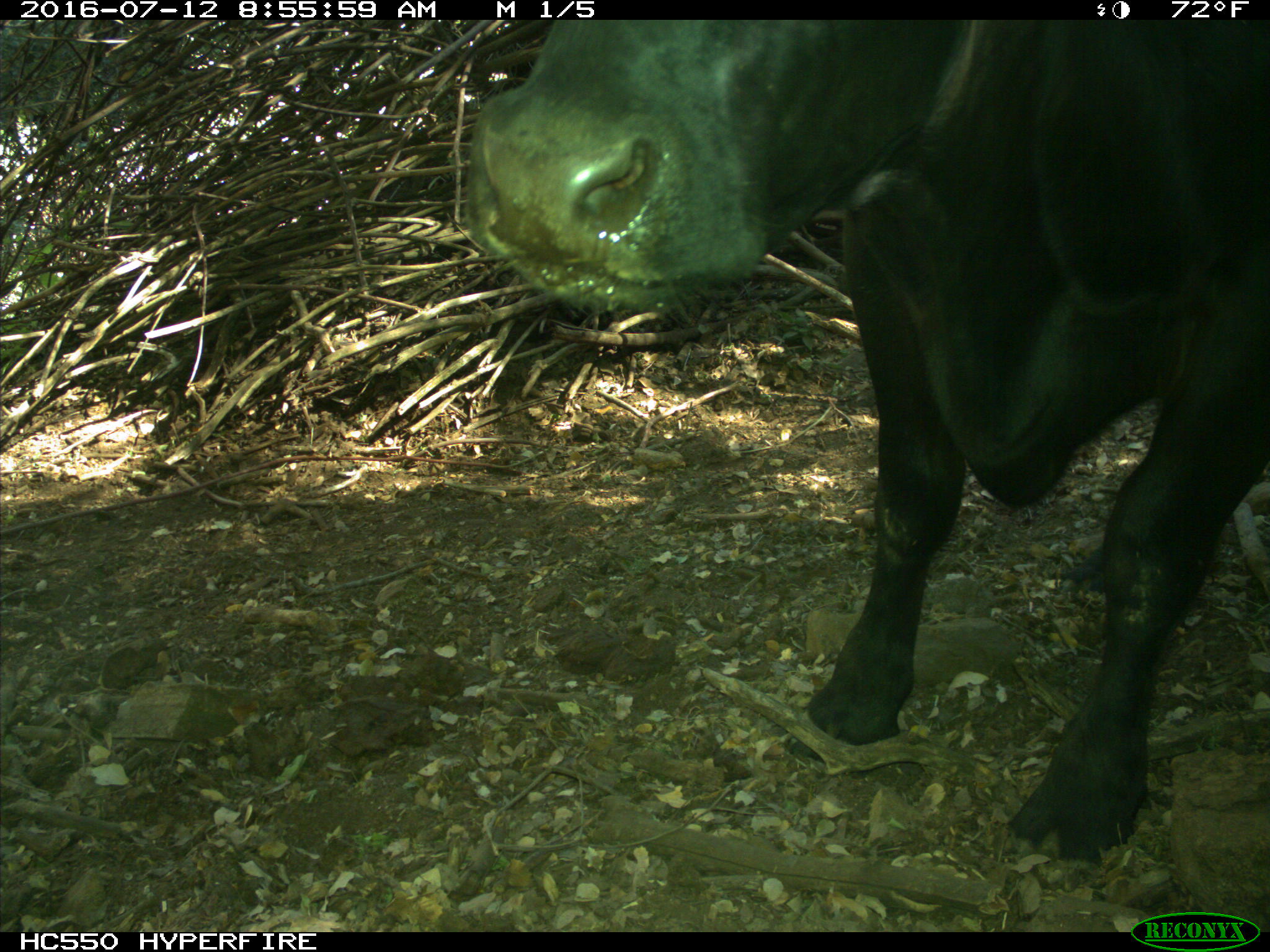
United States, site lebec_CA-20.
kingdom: Animalia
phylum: Chordata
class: Mammalia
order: Artiodactyla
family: Bovidae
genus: Bos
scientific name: Bos taurus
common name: domestic cow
Bos taurus (domestic cow).